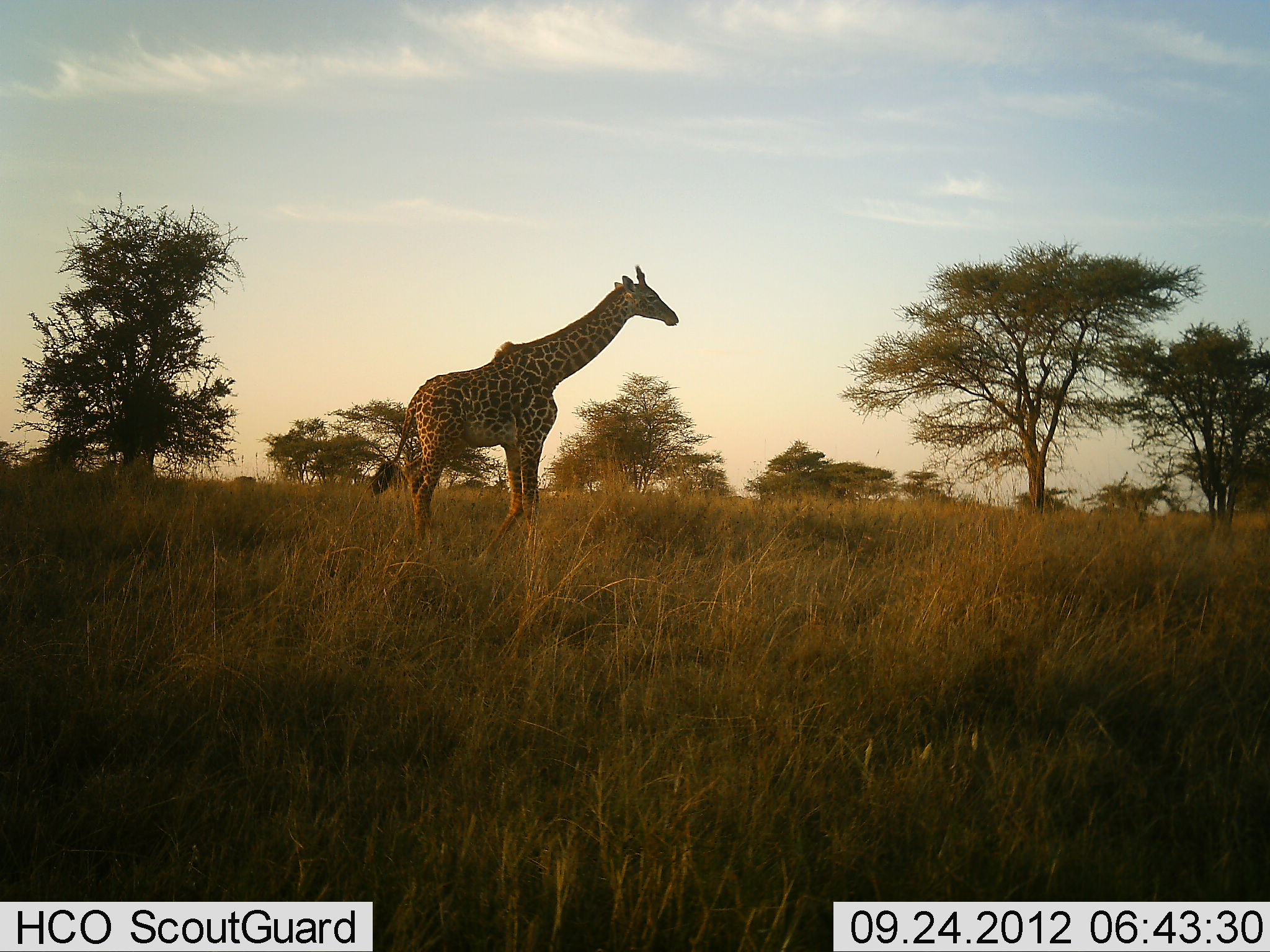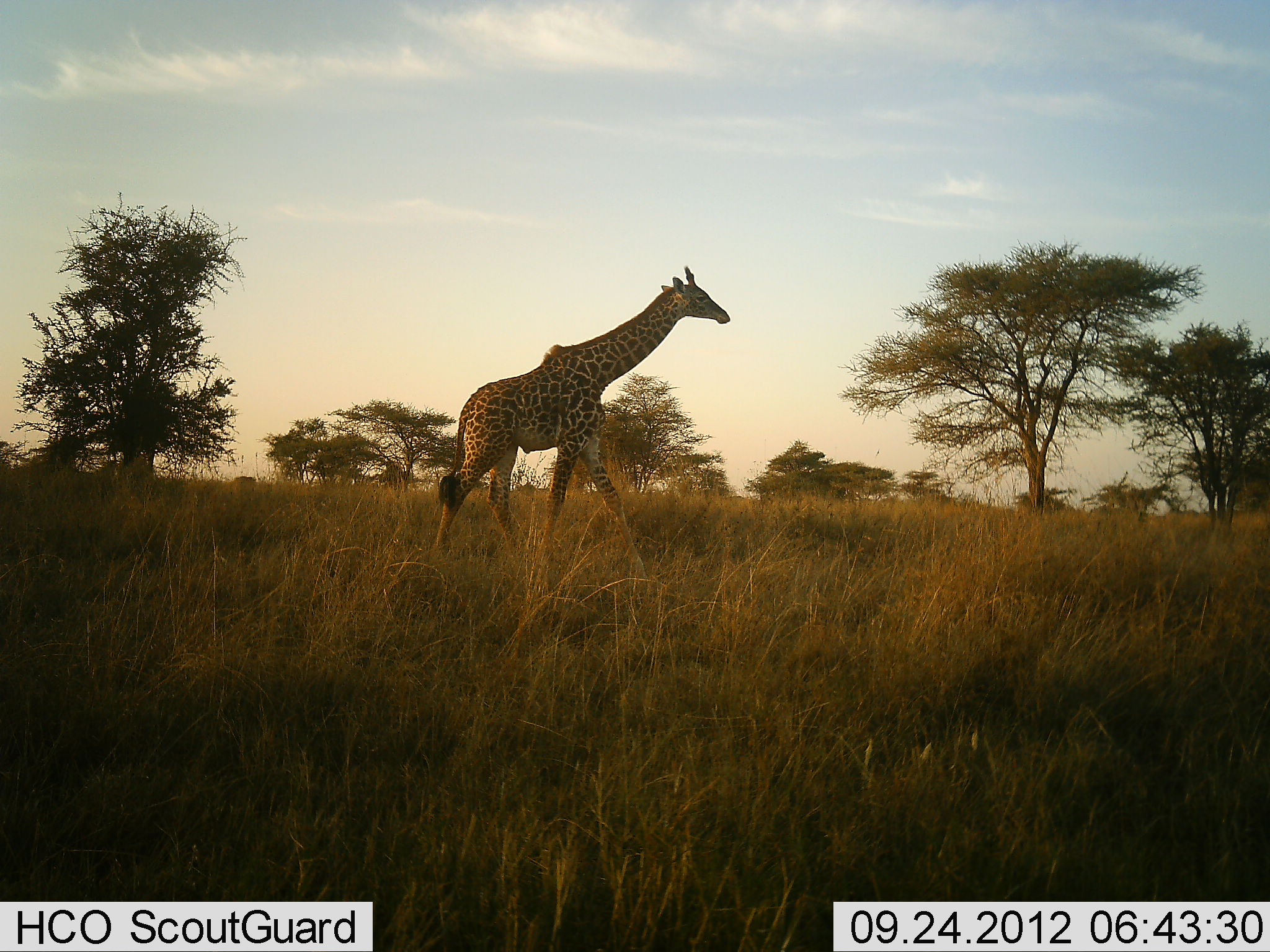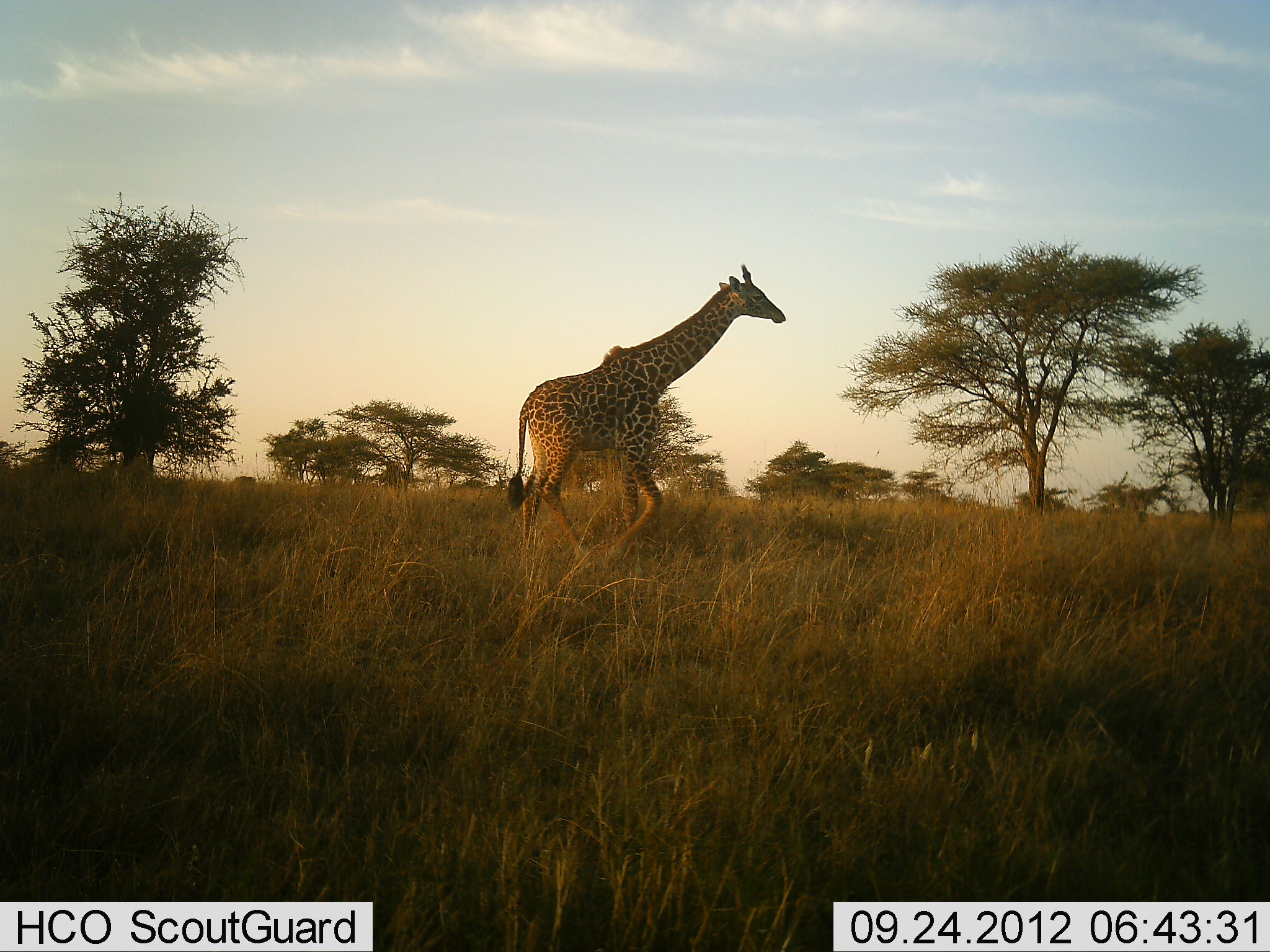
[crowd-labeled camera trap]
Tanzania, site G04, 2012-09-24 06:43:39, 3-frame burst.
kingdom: Animalia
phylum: Chordata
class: Mammalia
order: Artiodactyla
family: Giraffidae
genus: Giraffa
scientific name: Giraffa camelopardalis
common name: giraffe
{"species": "giraffe (Giraffa camelopardalis)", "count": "1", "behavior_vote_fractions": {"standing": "0%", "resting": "0%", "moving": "100%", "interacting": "0%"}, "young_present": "0%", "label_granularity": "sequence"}